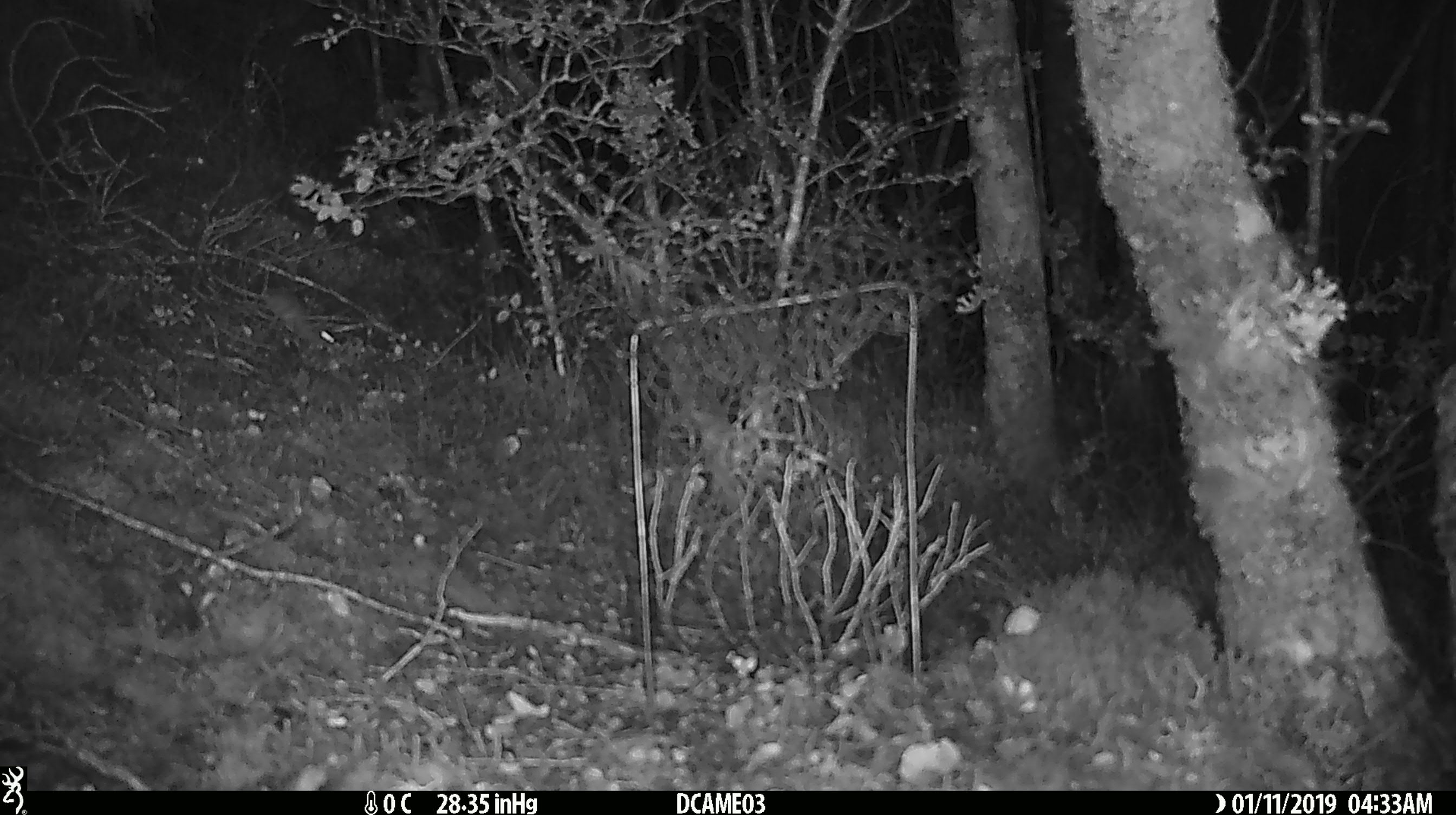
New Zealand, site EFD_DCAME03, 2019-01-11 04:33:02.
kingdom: Animalia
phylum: Chordata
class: Mammalia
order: Rodentia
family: Muridae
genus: Mus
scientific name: Mus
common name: mouse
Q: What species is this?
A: Mouse (Mus).